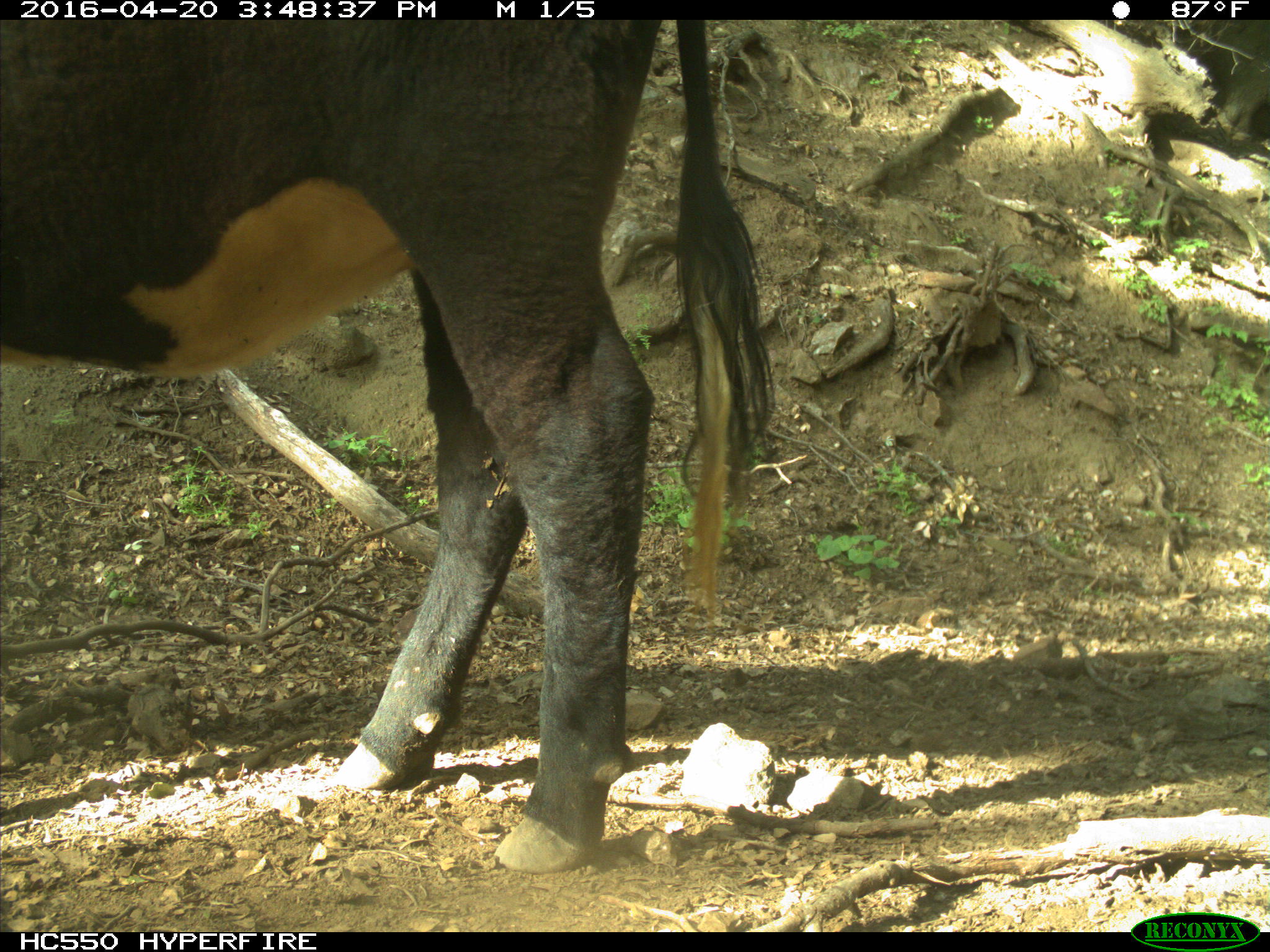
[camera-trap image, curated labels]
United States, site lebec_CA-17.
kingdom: Animalia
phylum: Chordata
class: Mammalia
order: Artiodactyla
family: Bovidae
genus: Bos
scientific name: Bos taurus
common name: domestic cow